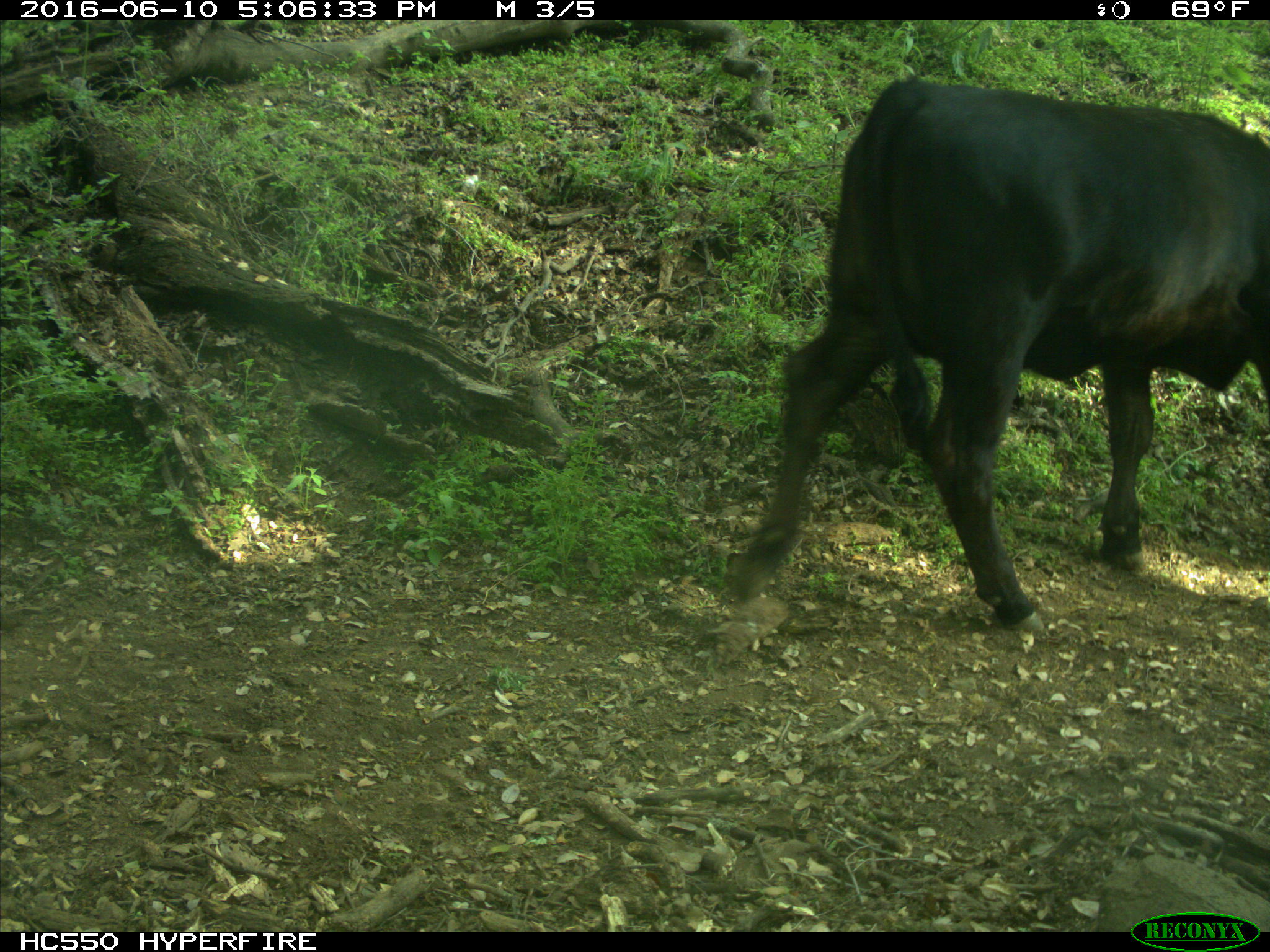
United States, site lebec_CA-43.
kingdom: Animalia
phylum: Chordata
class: Mammalia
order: Artiodactyla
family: Bovidae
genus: Bos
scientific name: Bos taurus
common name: domestic cow